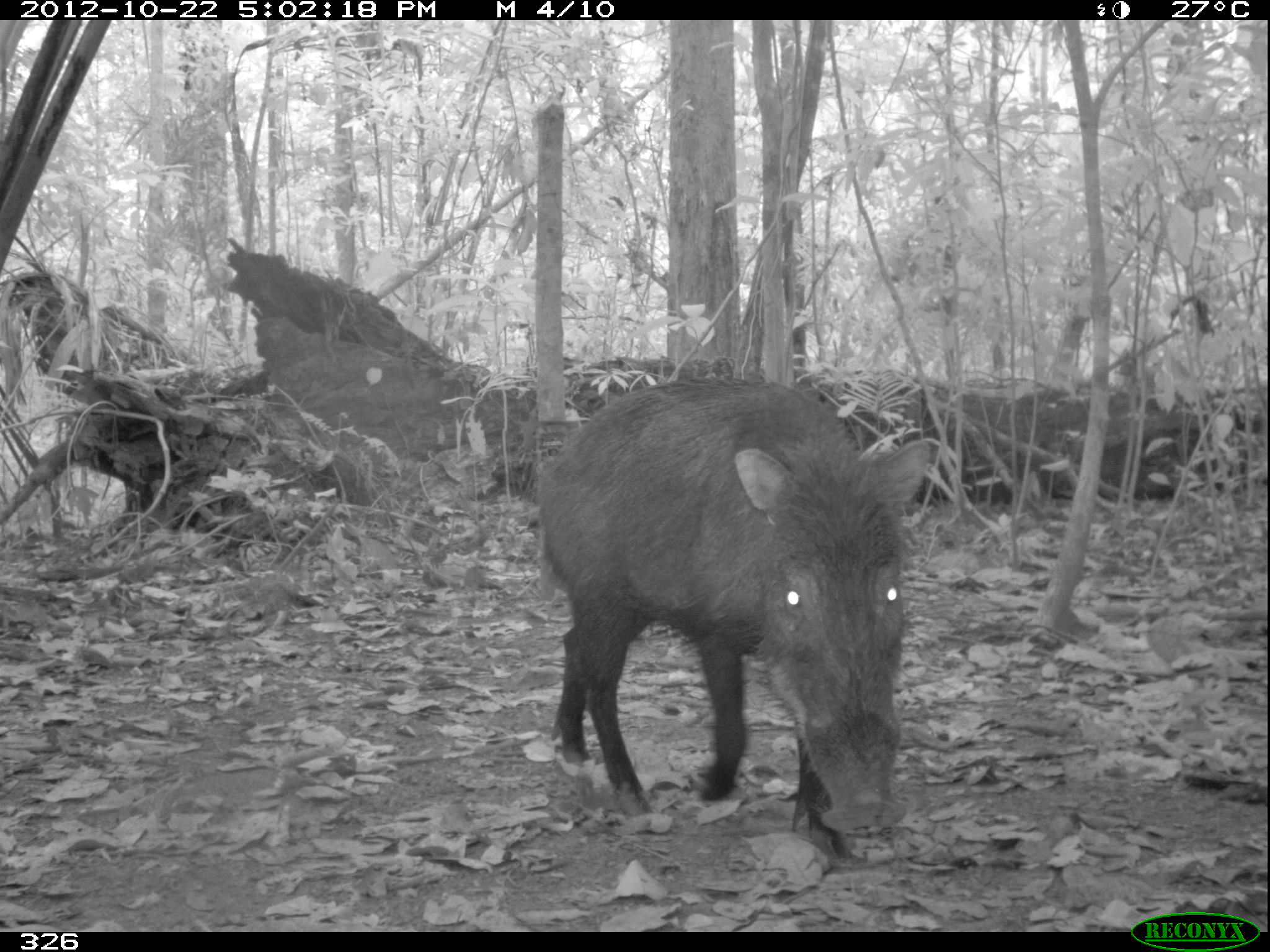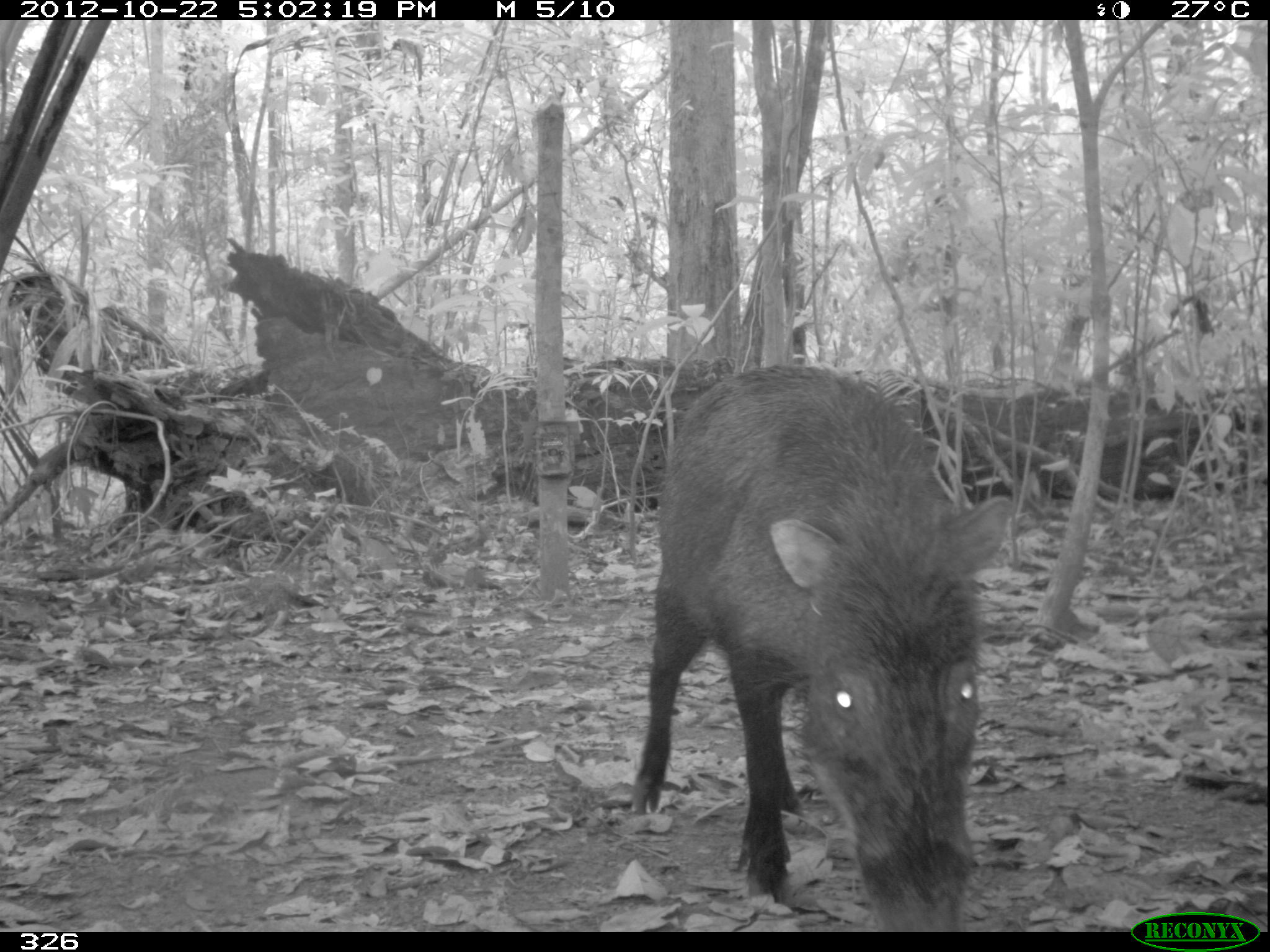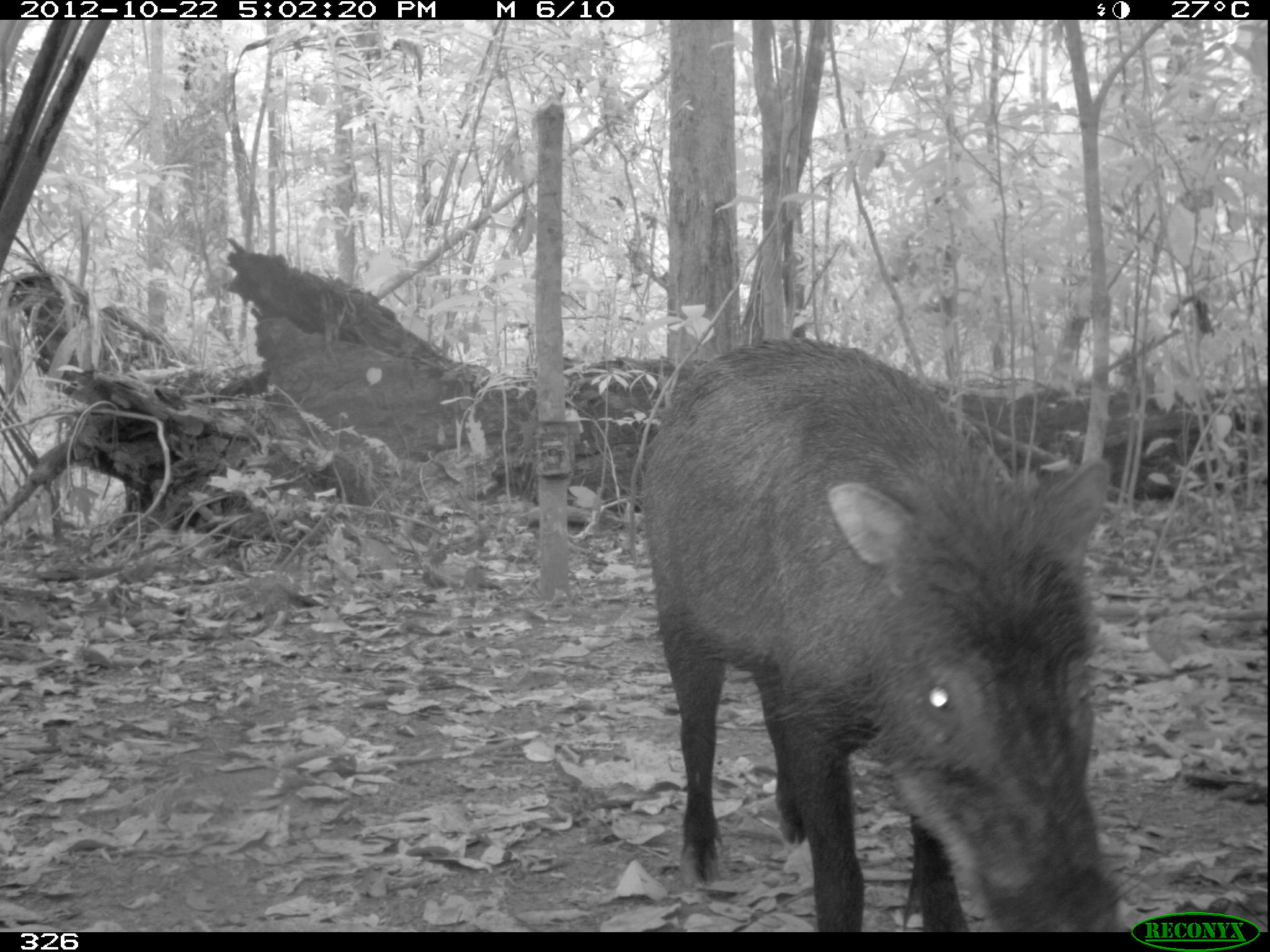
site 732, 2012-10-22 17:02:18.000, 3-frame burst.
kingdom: Animalia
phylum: Chordata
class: Mammalia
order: Artiodactyla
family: Tayassuidae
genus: Tayassu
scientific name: Tayassu pecari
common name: white-lipped peccary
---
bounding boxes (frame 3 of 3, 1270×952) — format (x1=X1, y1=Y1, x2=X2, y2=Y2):
tayassu pecari: (x1=640, y1=338, x2=1121, y2=931)